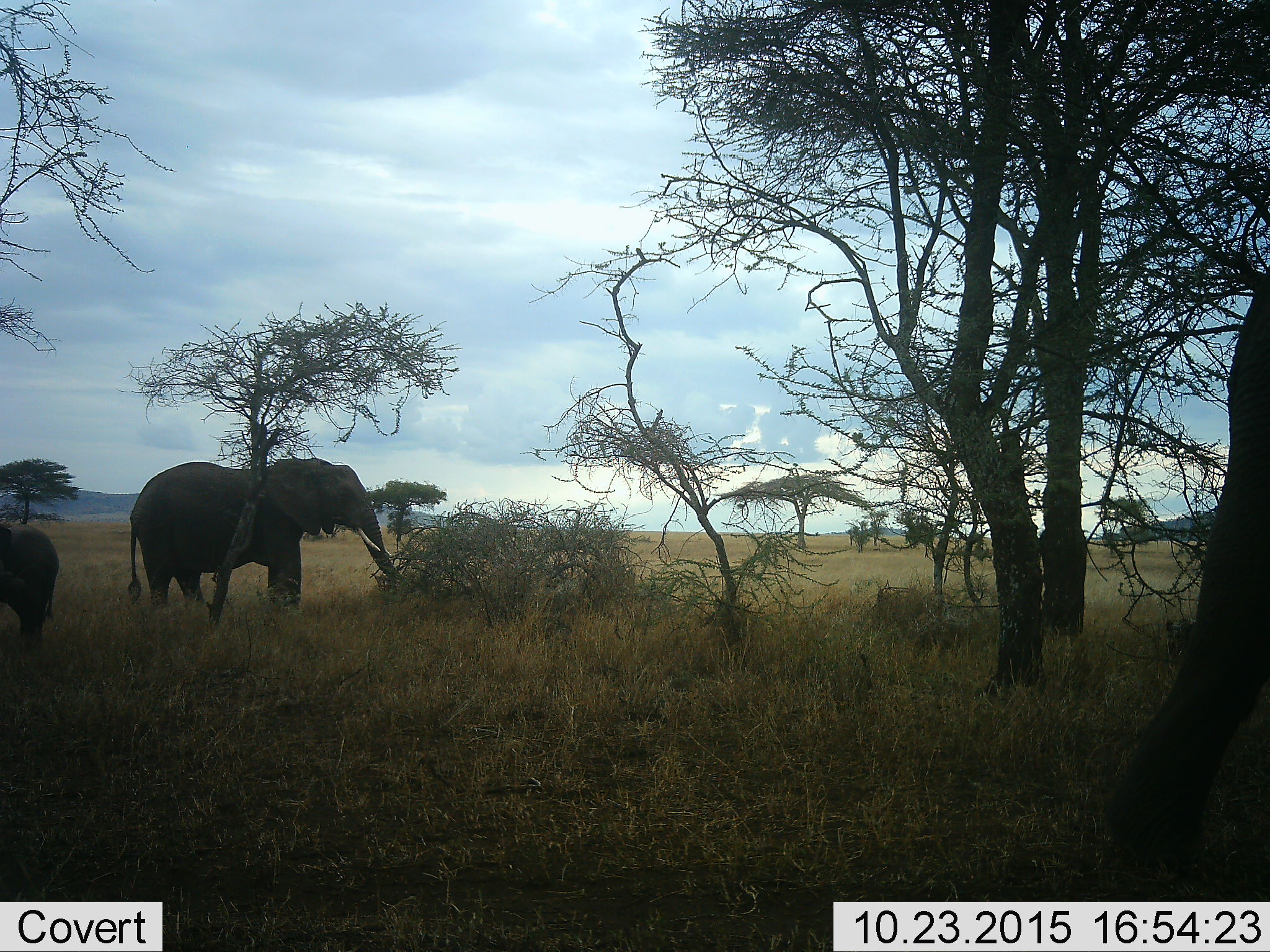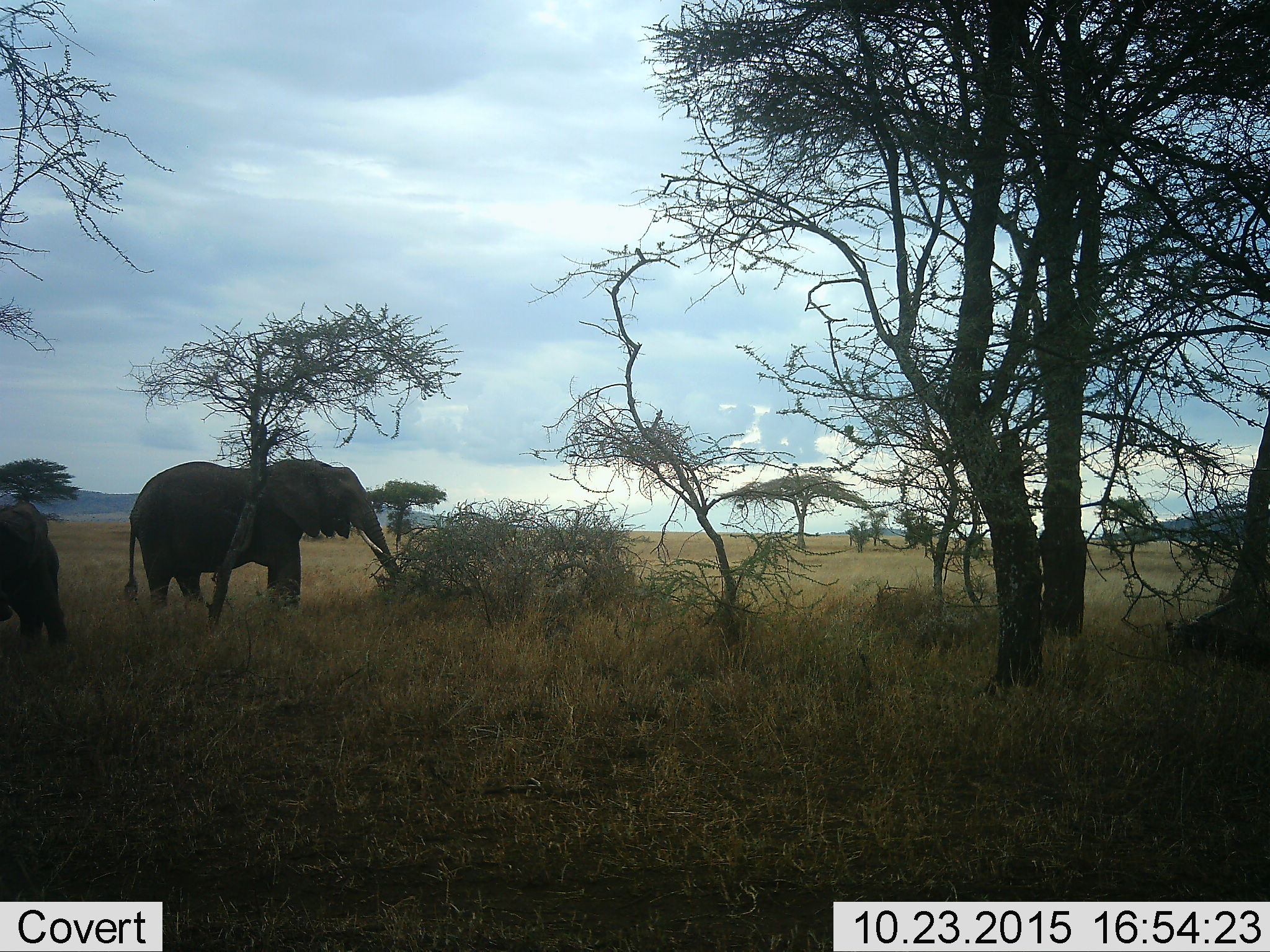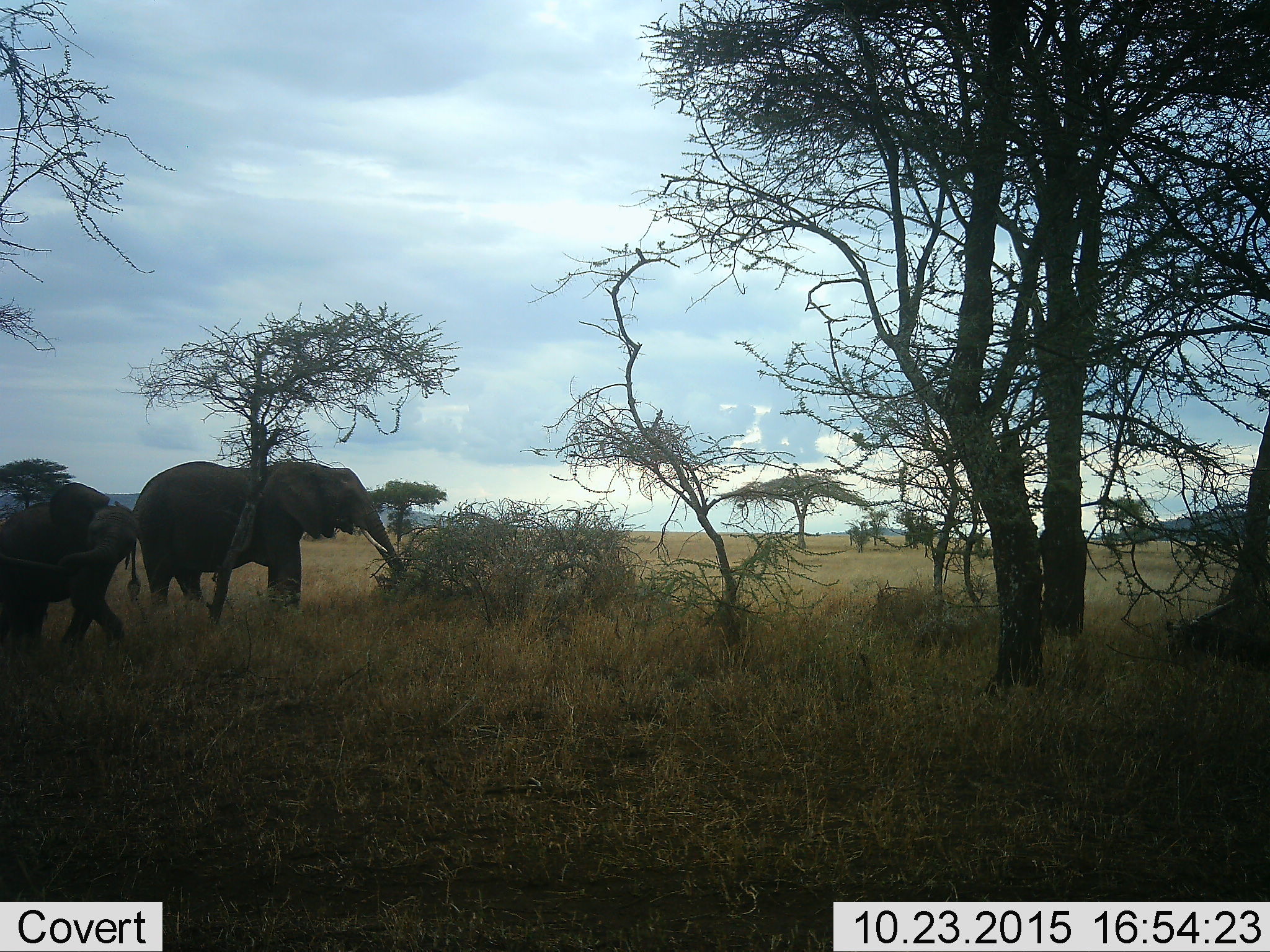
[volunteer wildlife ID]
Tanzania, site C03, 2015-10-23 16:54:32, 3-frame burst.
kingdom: Animalia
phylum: Chordata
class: Mammalia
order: Proboscidea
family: Elephantidae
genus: Loxodonta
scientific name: Loxodonta africana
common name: african bush elephant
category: elephant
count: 3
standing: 68%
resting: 0%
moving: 63%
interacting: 5%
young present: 58%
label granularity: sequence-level